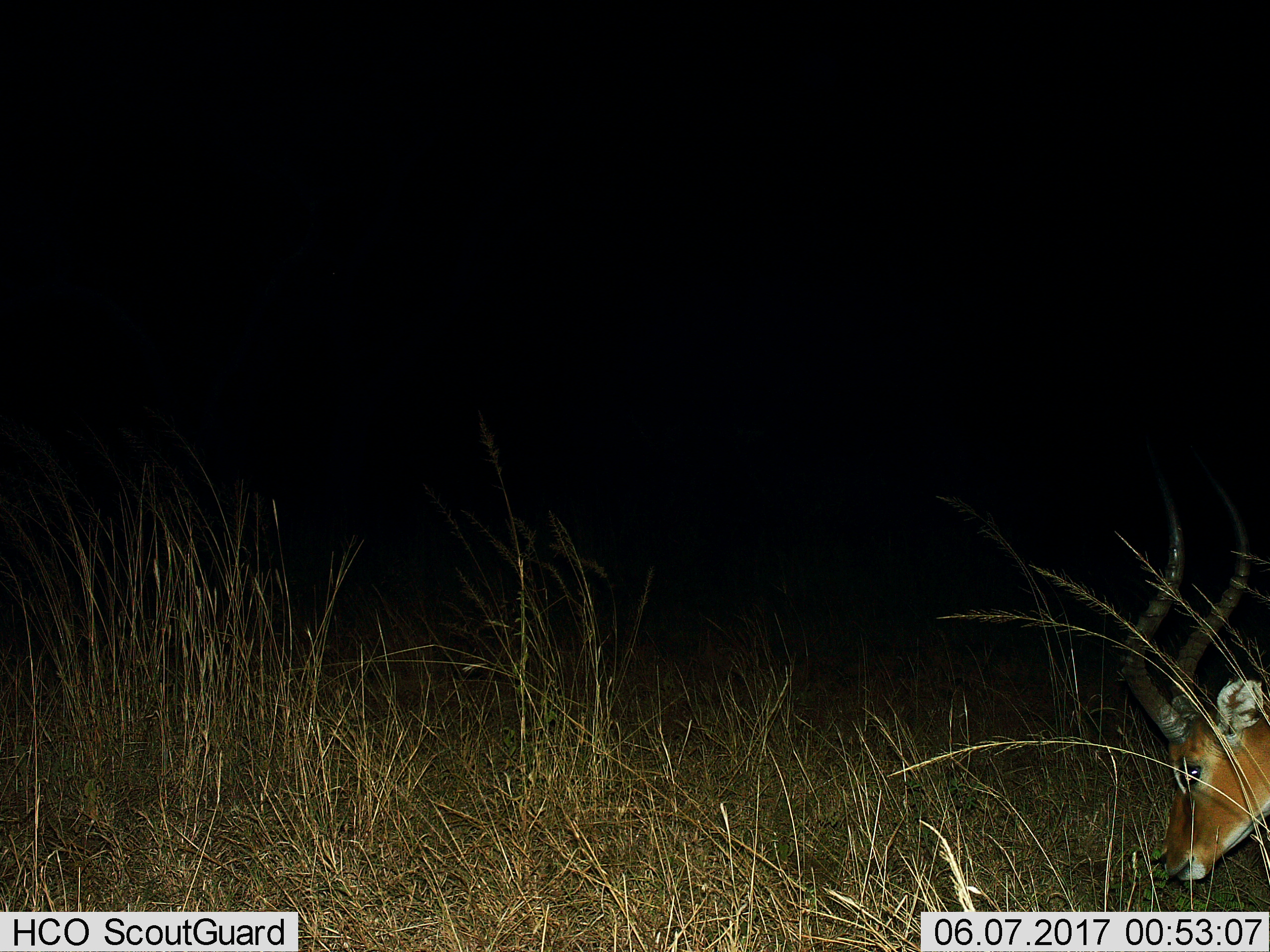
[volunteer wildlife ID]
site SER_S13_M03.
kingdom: Animalia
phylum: Chordata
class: Mammalia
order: Artiodactyla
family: Bovidae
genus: Aepyceros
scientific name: Aepyceros melampus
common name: impala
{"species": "impala (Aepyceros melampus)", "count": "1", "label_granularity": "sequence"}